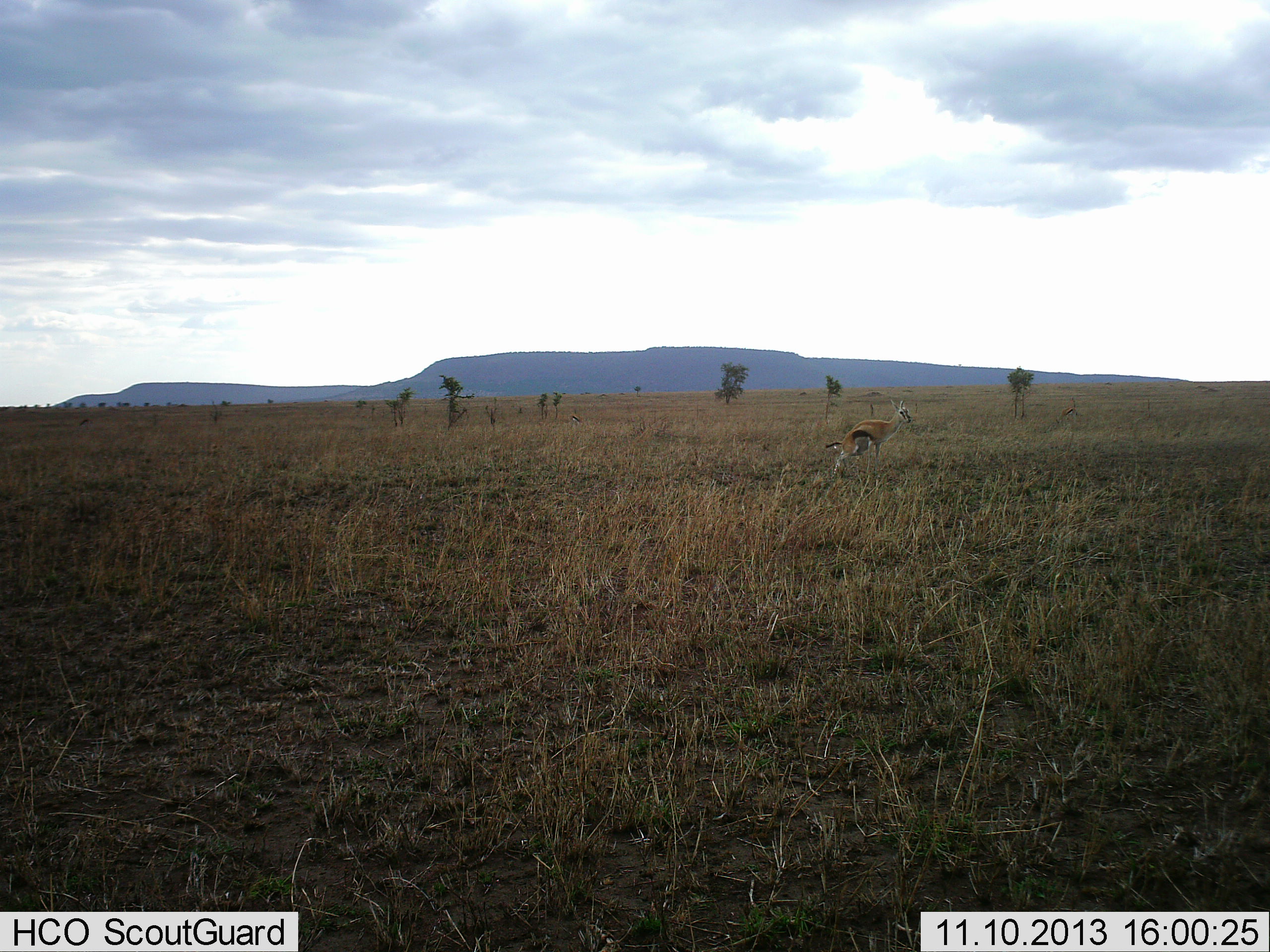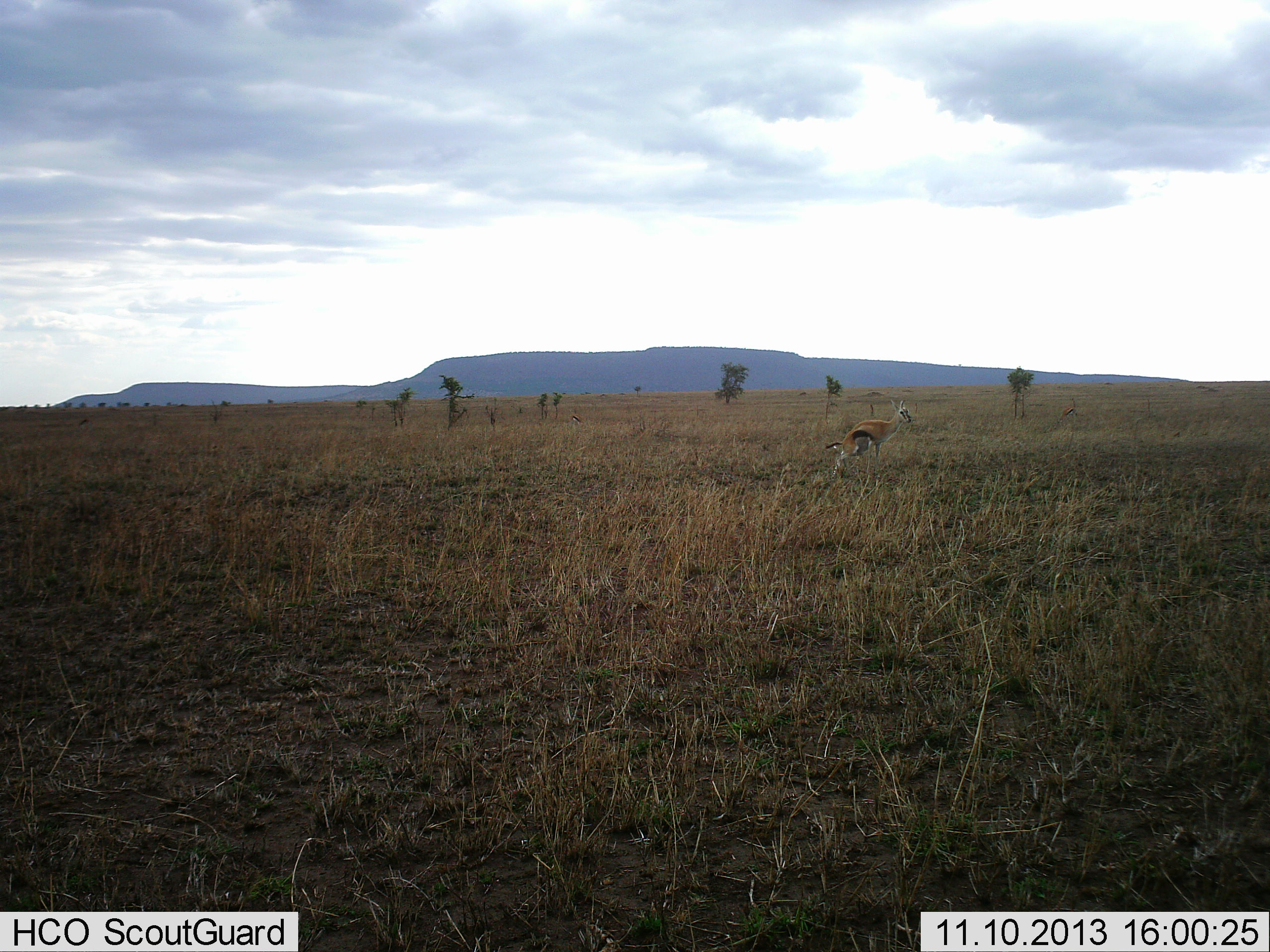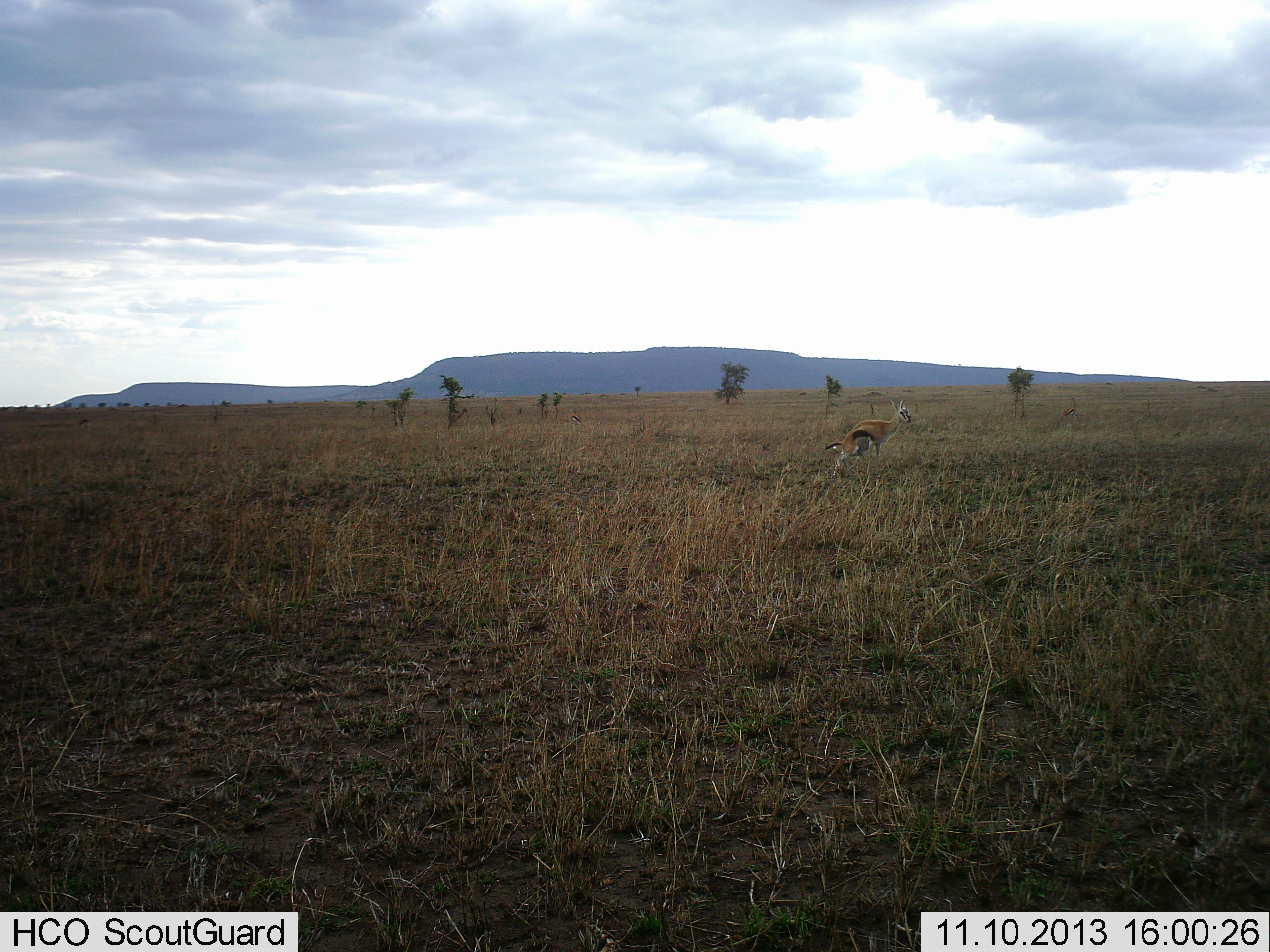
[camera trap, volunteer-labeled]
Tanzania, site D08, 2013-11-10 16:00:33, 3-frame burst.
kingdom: Animalia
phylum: Chordata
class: Mammalia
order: Artiodactyla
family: Bovidae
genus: Eudorcas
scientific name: Eudorcas thomsonii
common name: thomson's gazelle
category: gazellethomsons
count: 1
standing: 80%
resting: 10%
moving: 0%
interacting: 10%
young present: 0%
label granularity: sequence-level